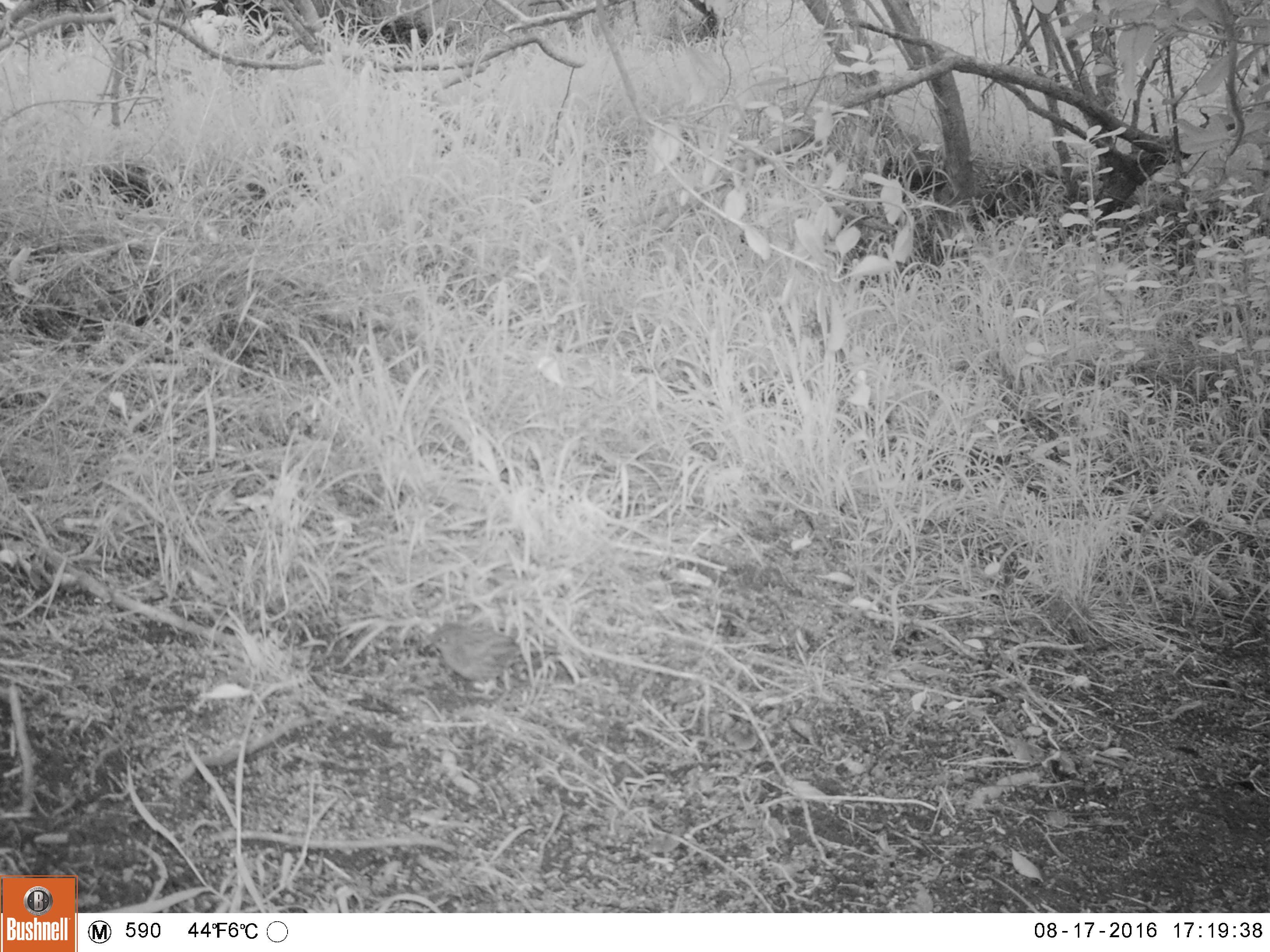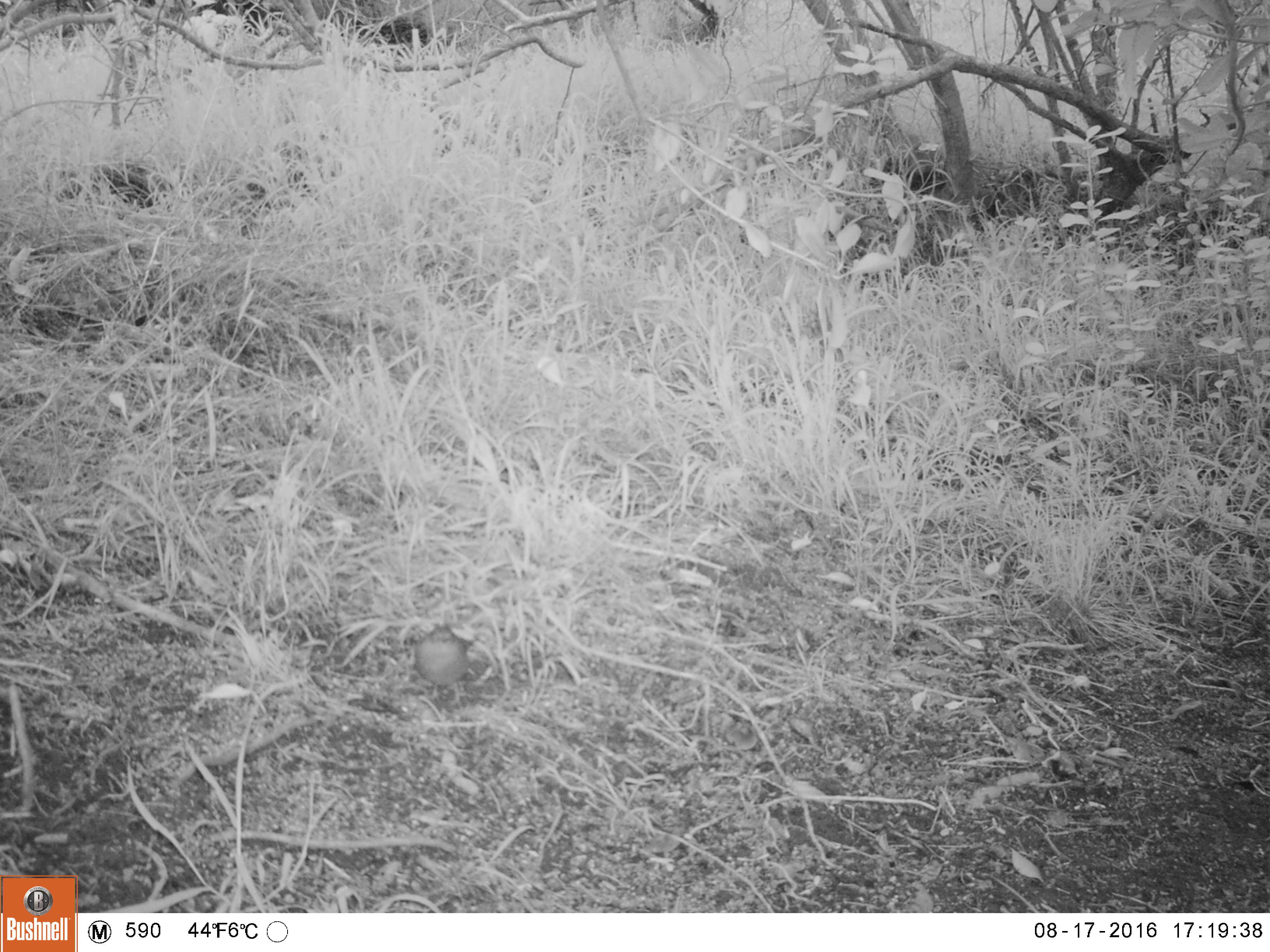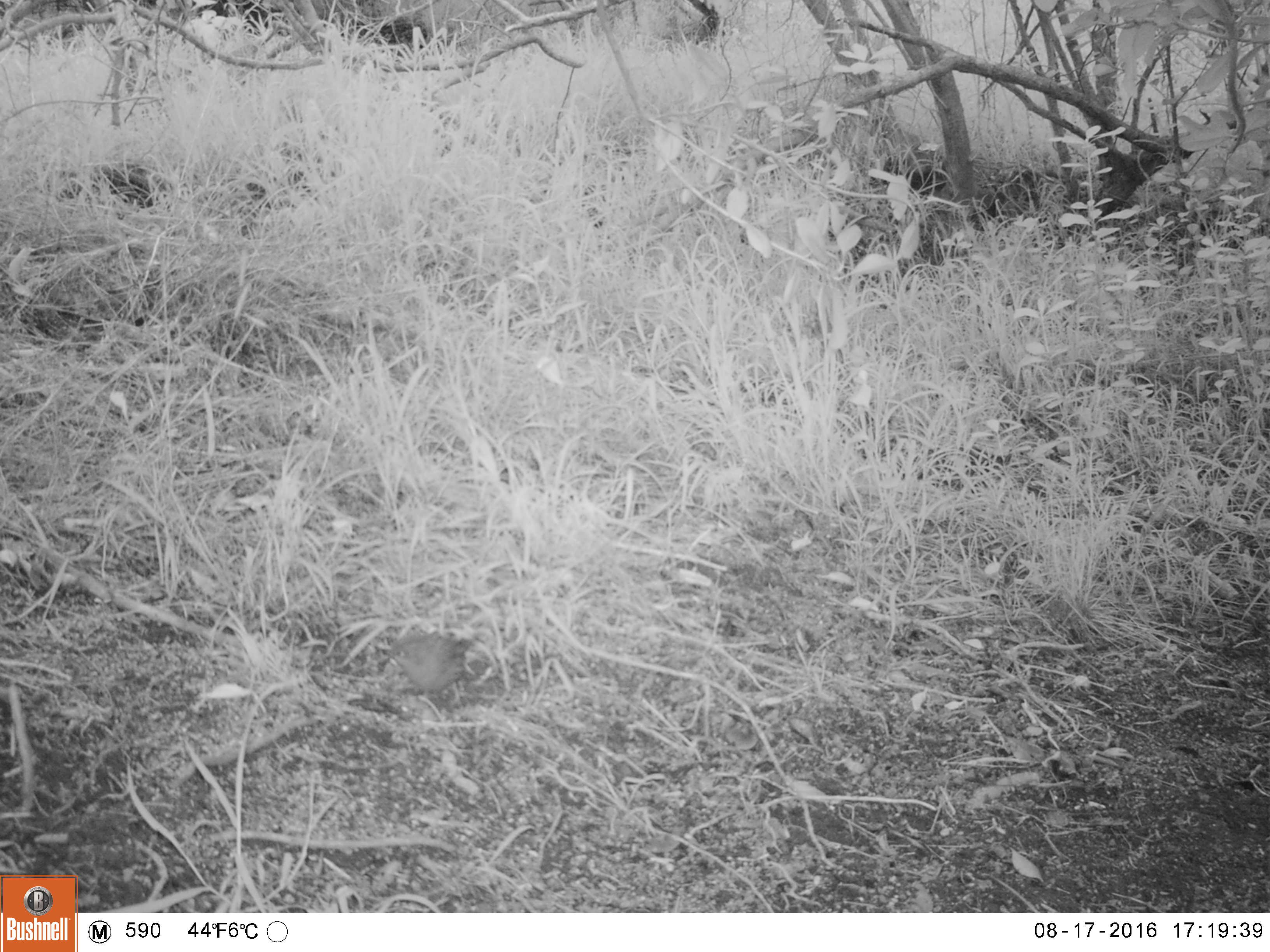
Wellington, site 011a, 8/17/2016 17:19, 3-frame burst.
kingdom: Animalia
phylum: Chordata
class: Aves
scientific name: Aves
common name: bird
Bird (Aves).